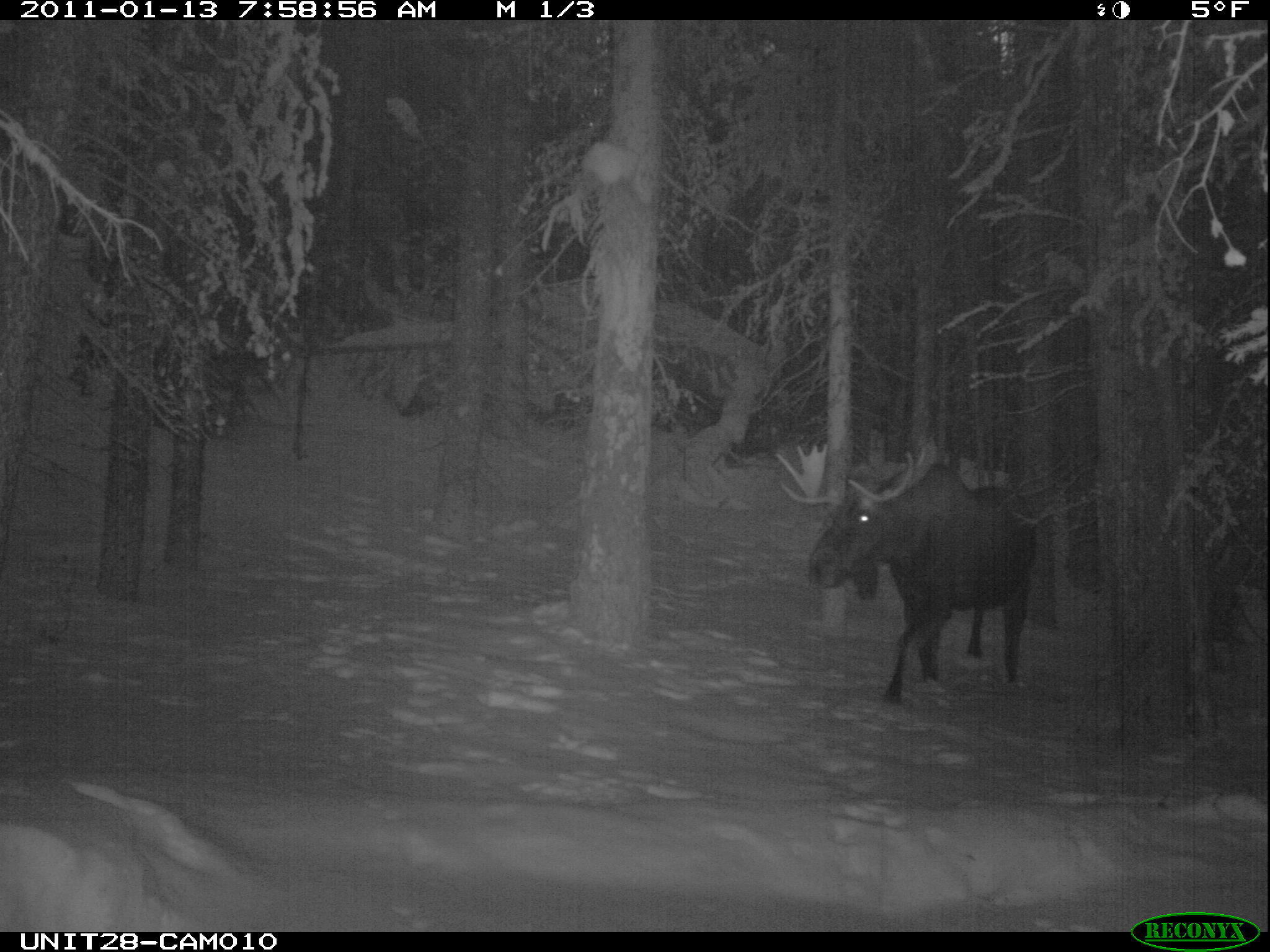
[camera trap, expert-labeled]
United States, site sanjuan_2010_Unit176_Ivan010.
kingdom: Animalia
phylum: Chordata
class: Mammalia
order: Artiodactyla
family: Cervidae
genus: Alces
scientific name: Alces alces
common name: moose